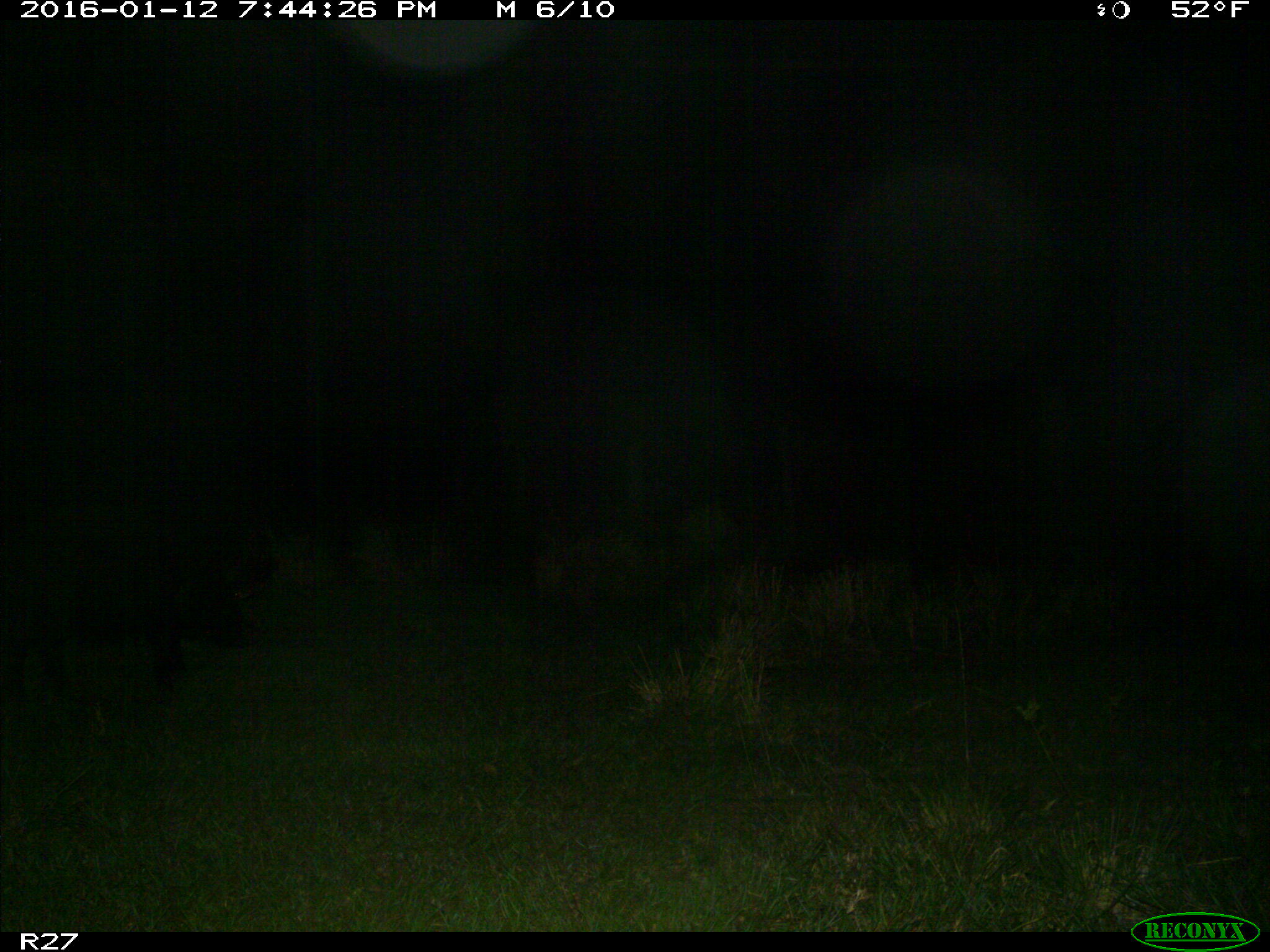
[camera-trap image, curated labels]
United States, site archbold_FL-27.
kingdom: Animalia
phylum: Chordata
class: Mammalia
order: Artiodactyla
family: Suidae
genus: Sus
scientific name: Sus scrofa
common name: wild boar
Sus scrofa (wild boar).